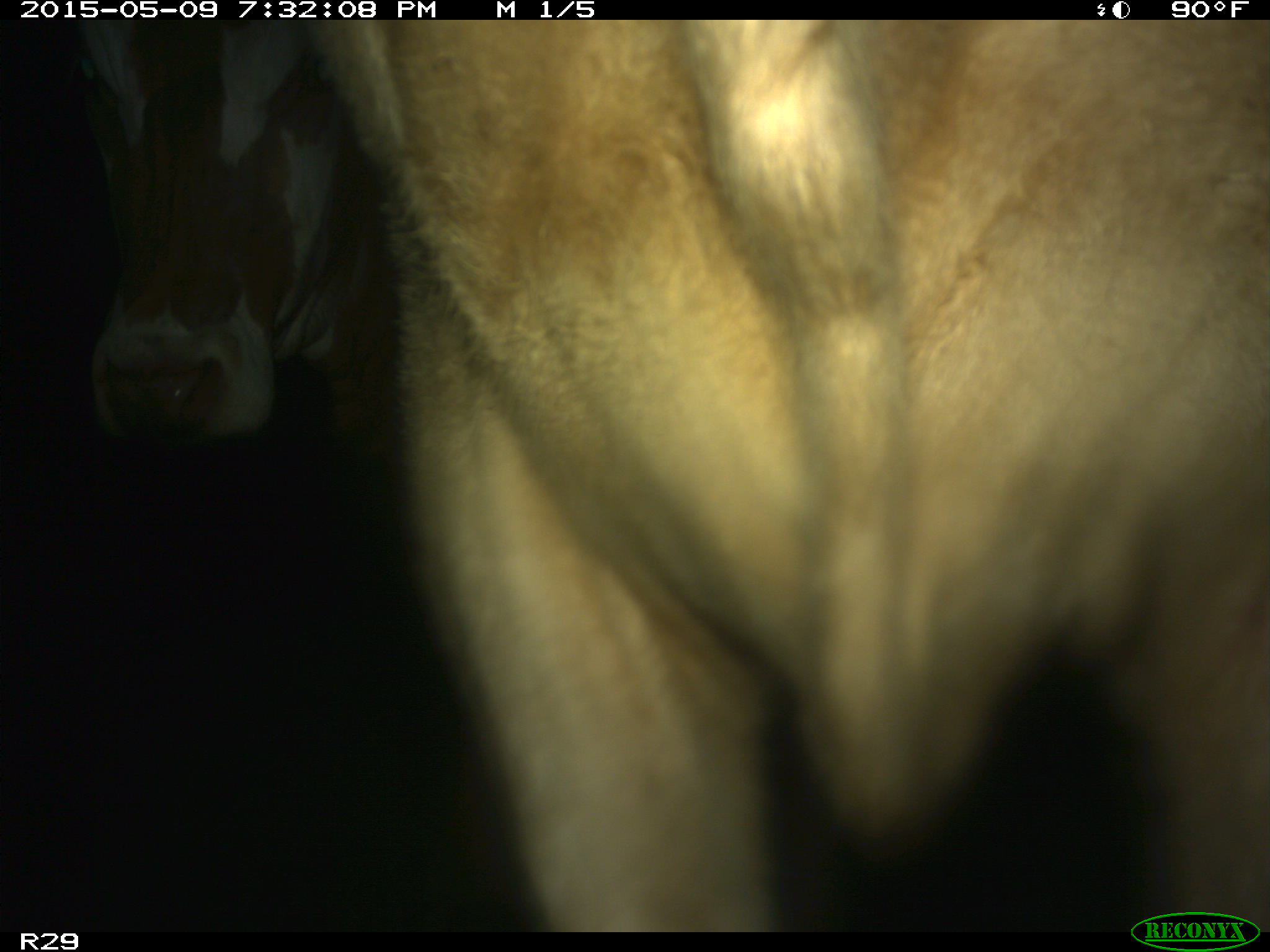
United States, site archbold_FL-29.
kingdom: Animalia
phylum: Chordata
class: Mammalia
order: Artiodactyla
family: Bovidae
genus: Bos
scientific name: Bos taurus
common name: domestic cow